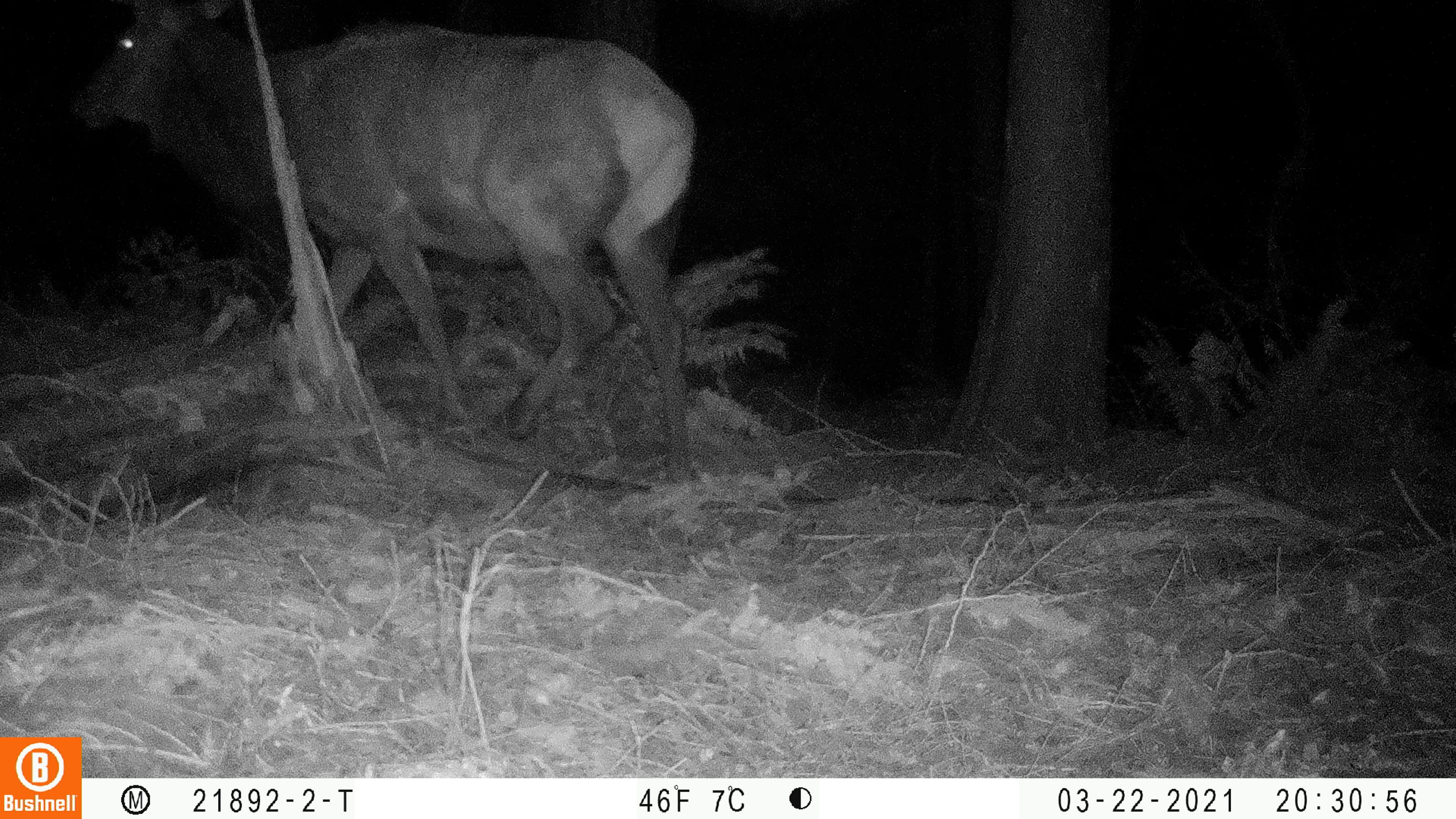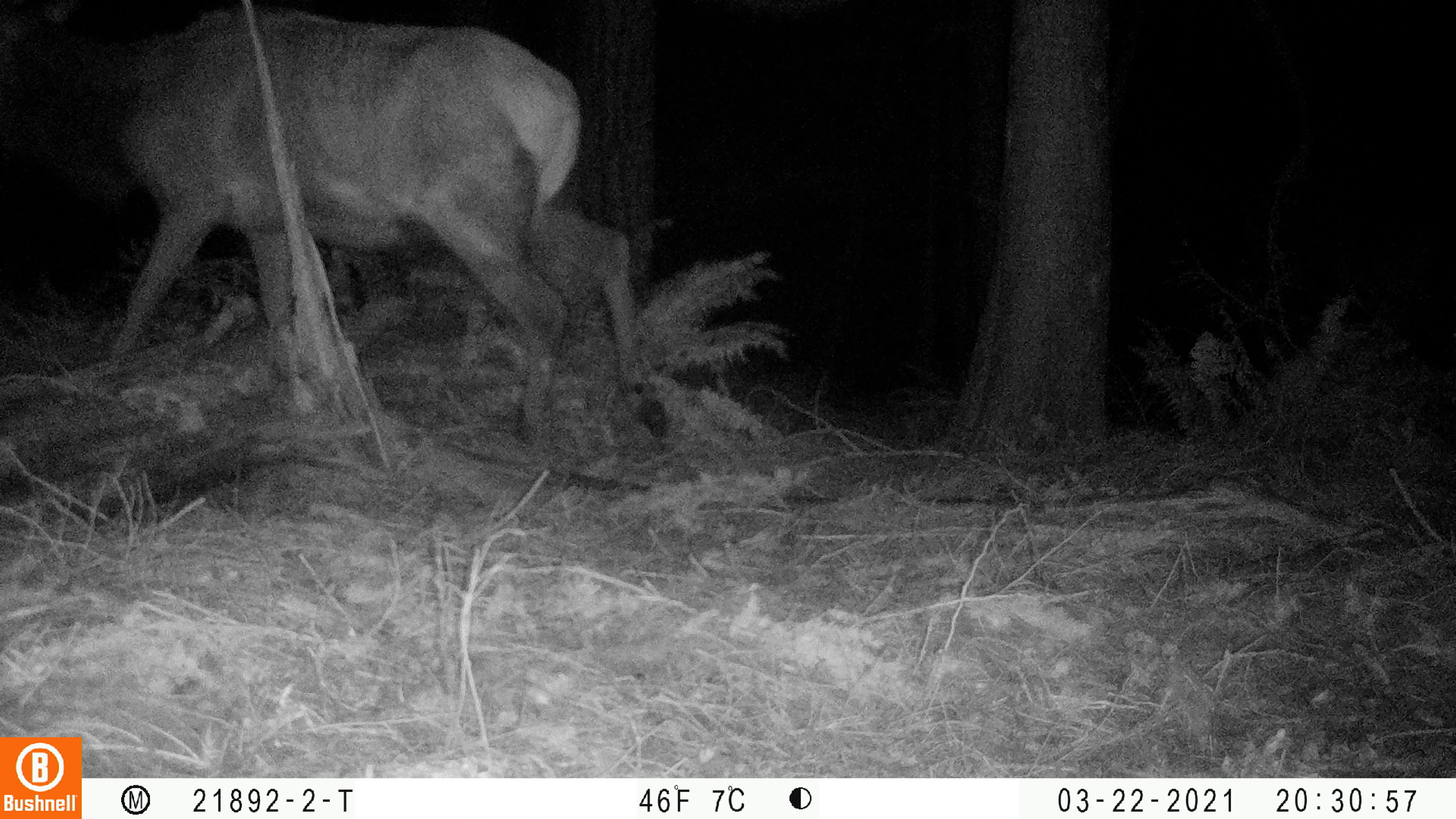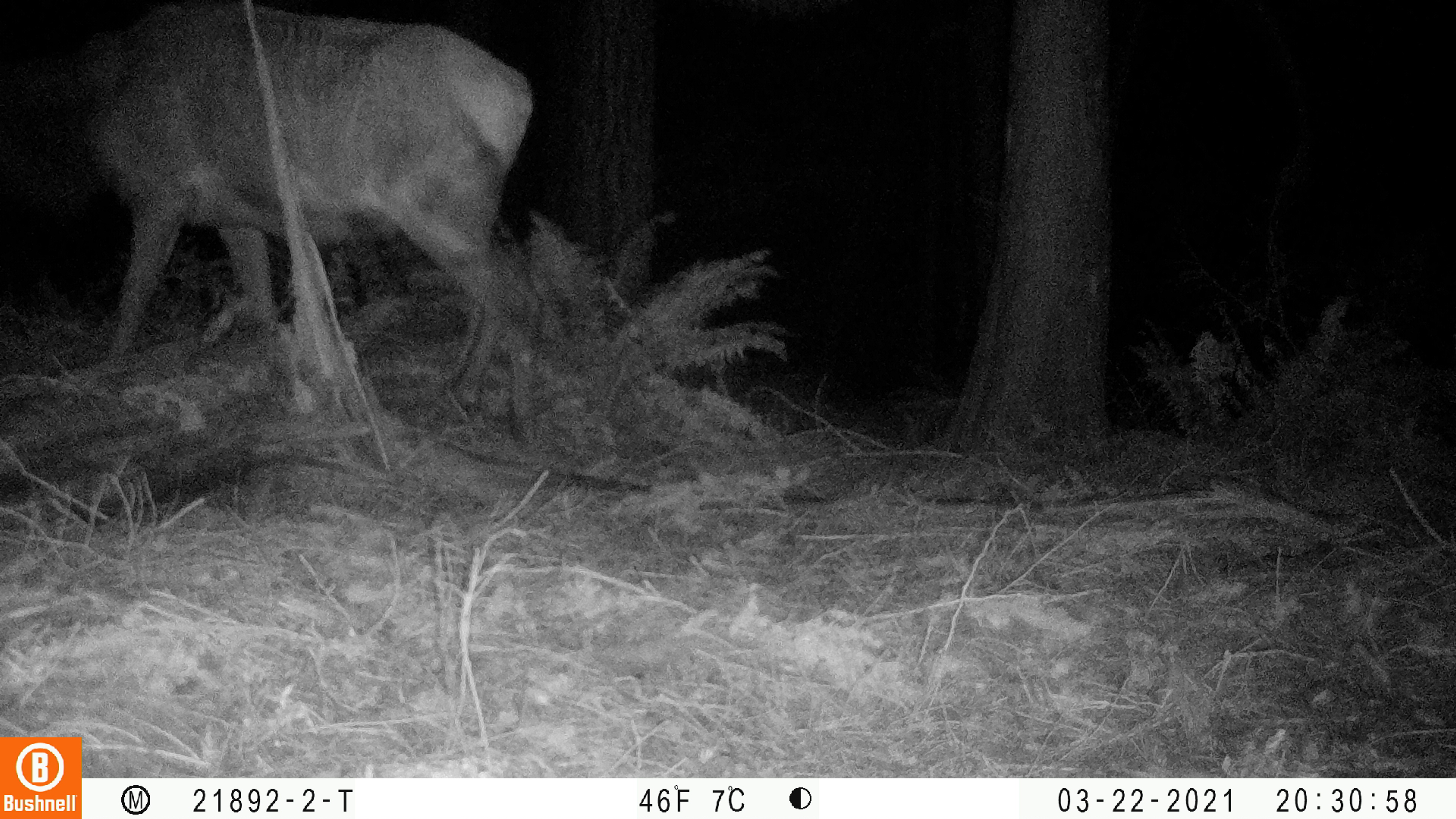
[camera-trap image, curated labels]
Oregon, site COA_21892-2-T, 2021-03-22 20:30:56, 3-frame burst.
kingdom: Animalia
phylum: Chordata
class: Mammalia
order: Artiodactyla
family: Cervidae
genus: Cervus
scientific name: Cervus canadensis roosevelti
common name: roosevelt elk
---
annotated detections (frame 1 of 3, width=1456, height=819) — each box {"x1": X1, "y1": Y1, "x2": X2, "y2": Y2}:
roosevelt elk: {"x1": 46, "y1": 0, "x2": 729, "y2": 503}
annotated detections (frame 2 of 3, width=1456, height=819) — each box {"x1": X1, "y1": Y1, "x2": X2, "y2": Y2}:
roosevelt elk: {"x1": 0, "y1": 0, "x2": 700, "y2": 474}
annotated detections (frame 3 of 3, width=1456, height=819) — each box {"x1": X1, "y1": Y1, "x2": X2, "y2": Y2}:
roosevelt elk: {"x1": 0, "y1": 1, "x2": 572, "y2": 458}